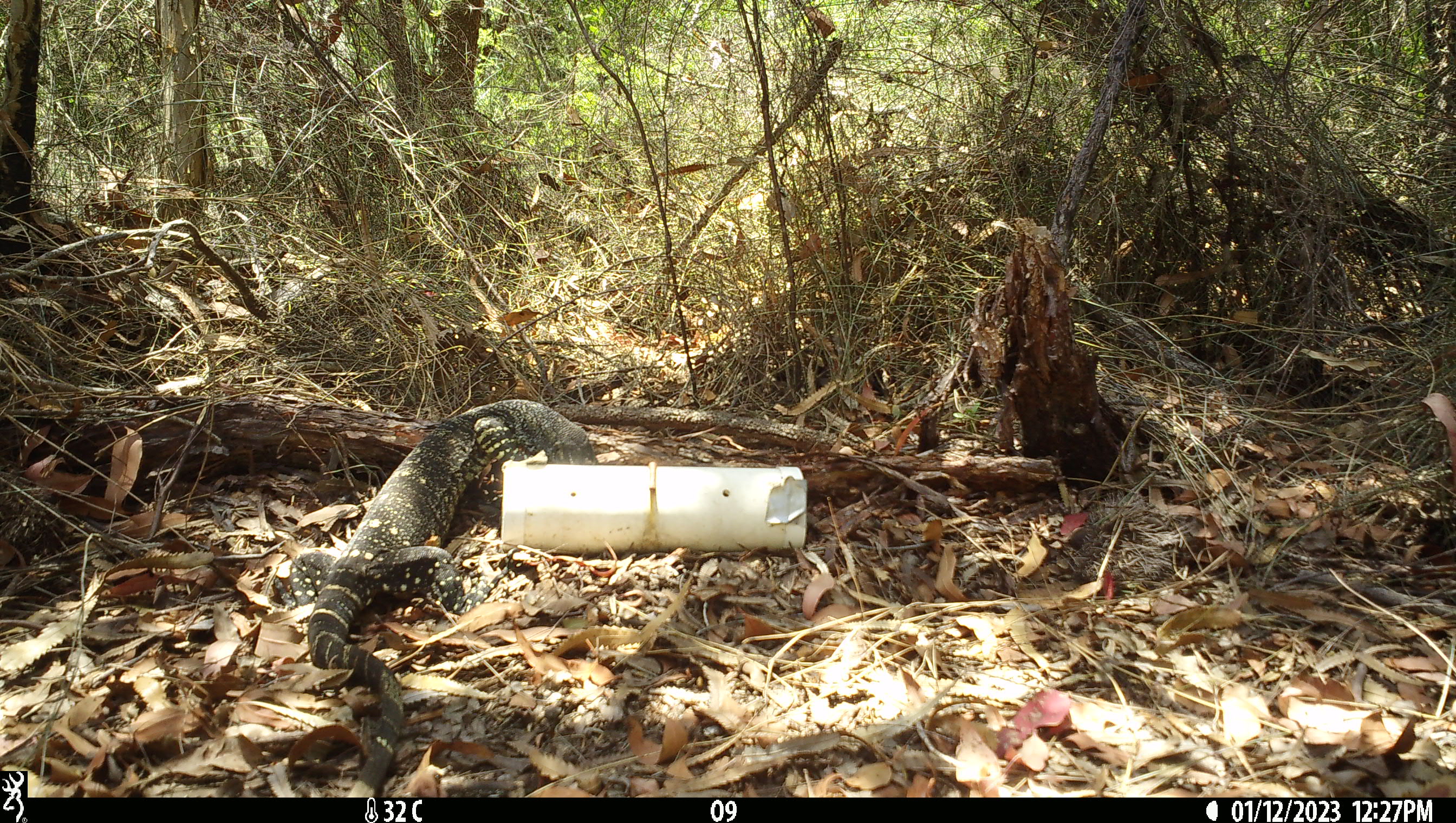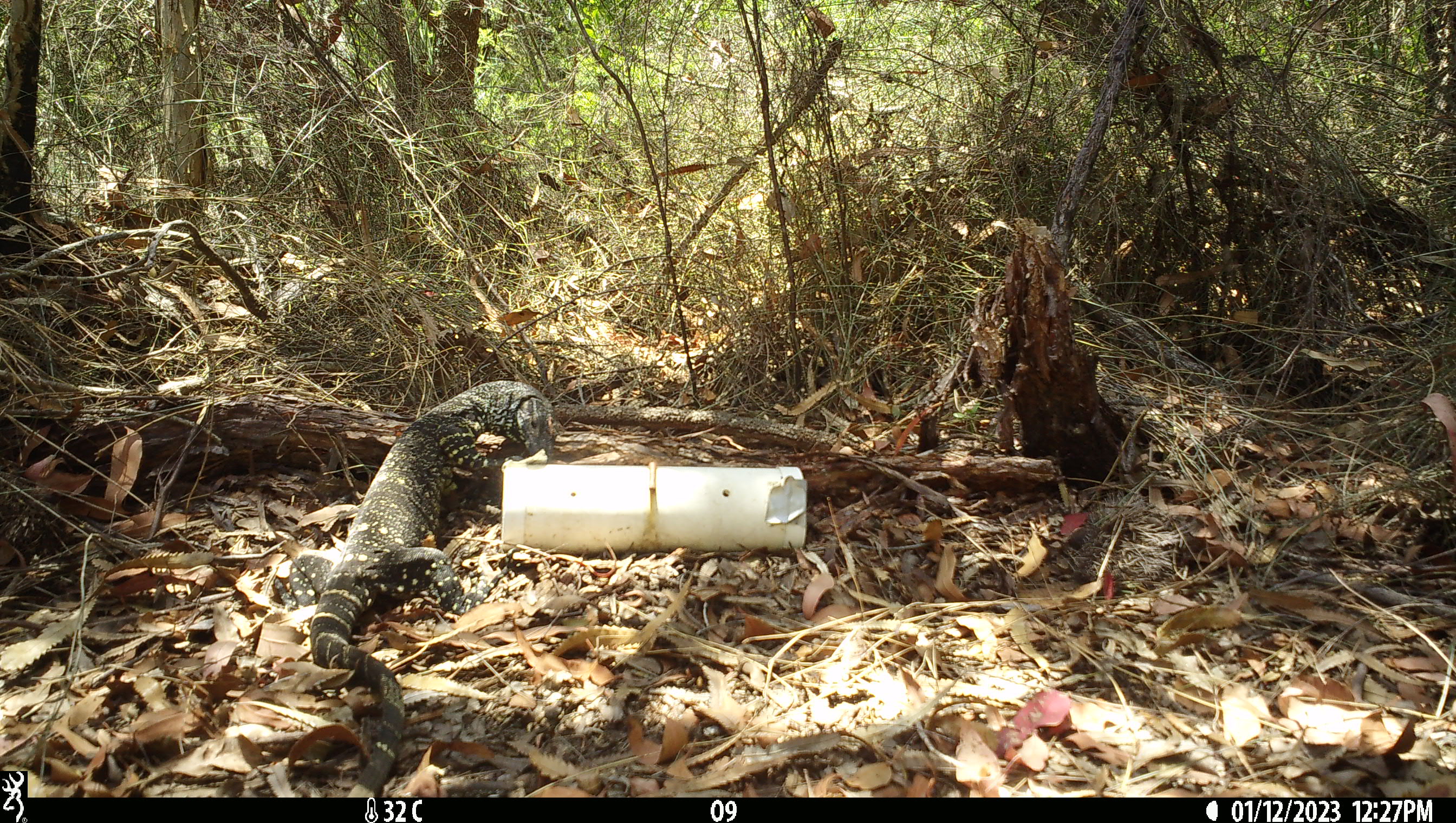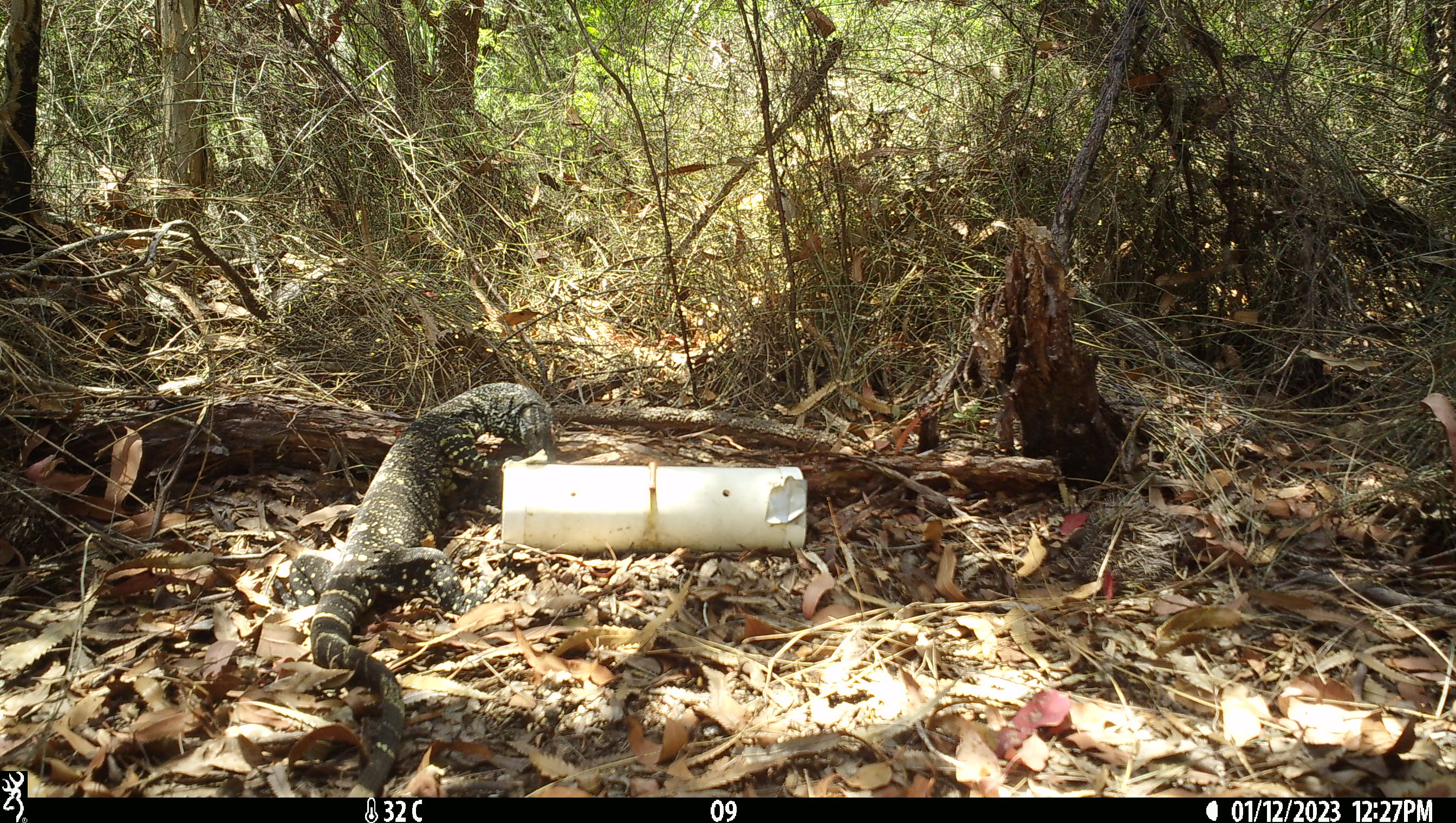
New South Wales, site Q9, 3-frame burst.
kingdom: Animalia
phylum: Chordata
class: Reptilia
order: Squamata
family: Varanidae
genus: Varanus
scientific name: Varanus varius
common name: lace monitor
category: goanna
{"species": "goanna (lace monitor) (Varanus varius)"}